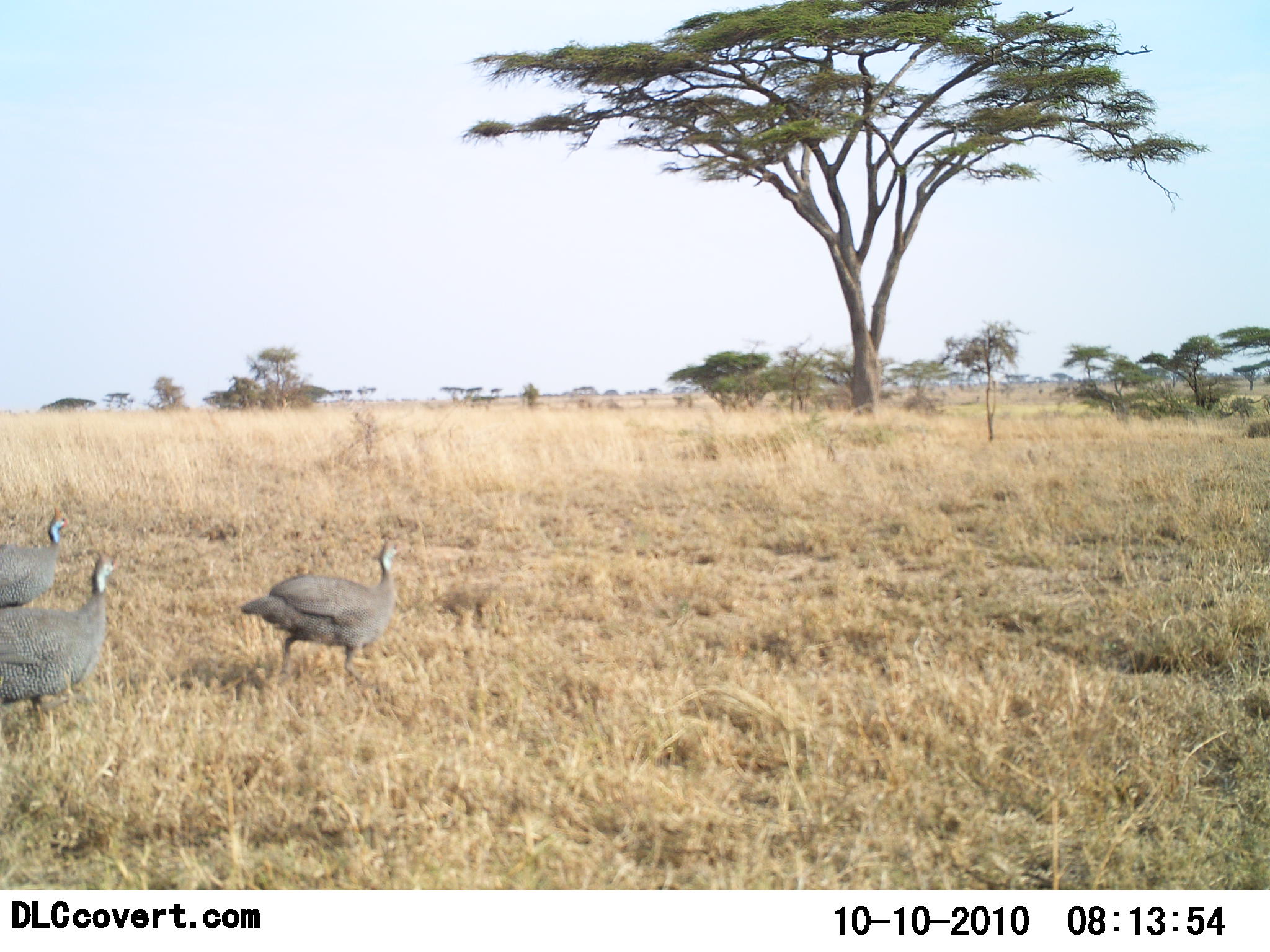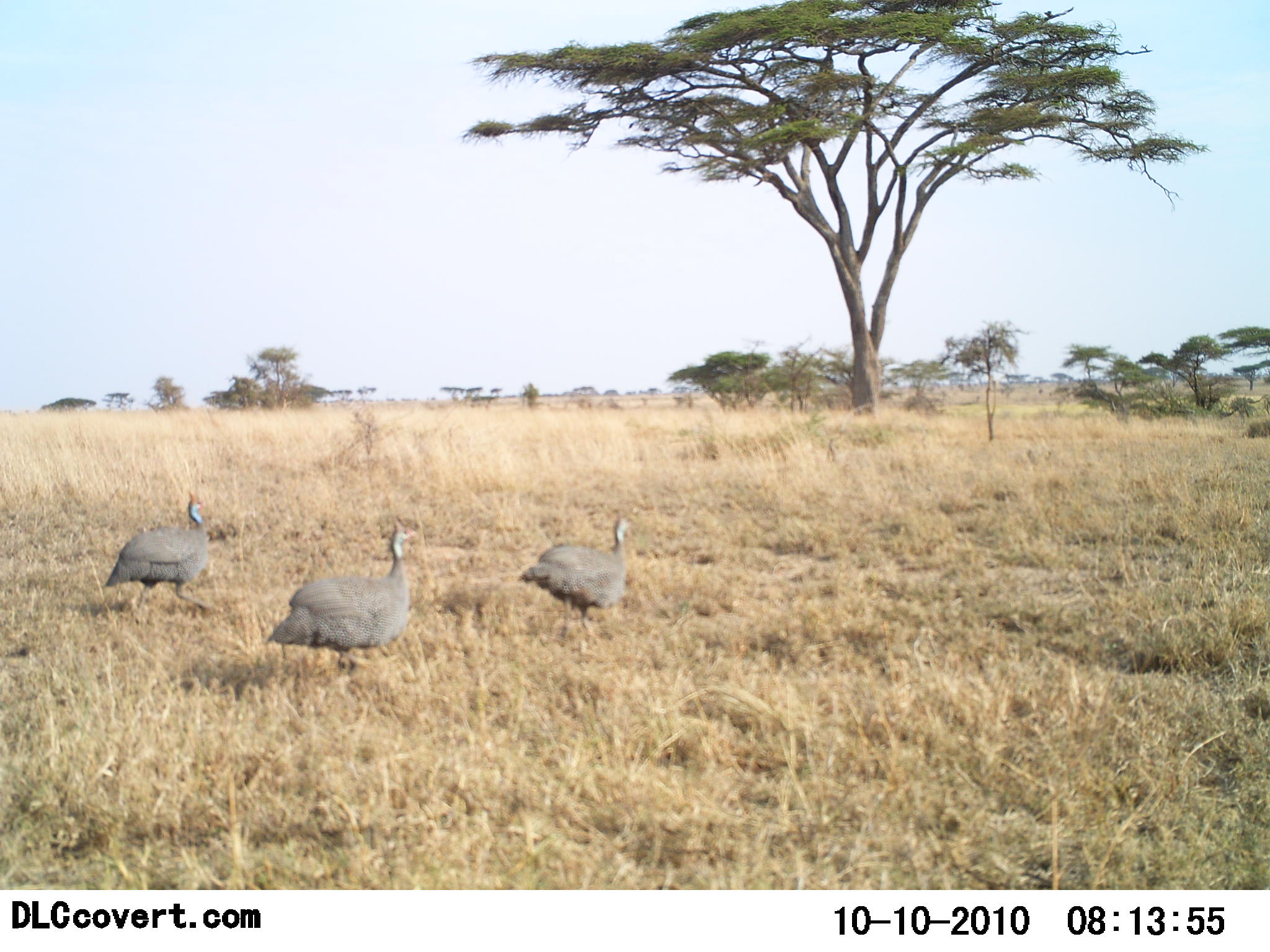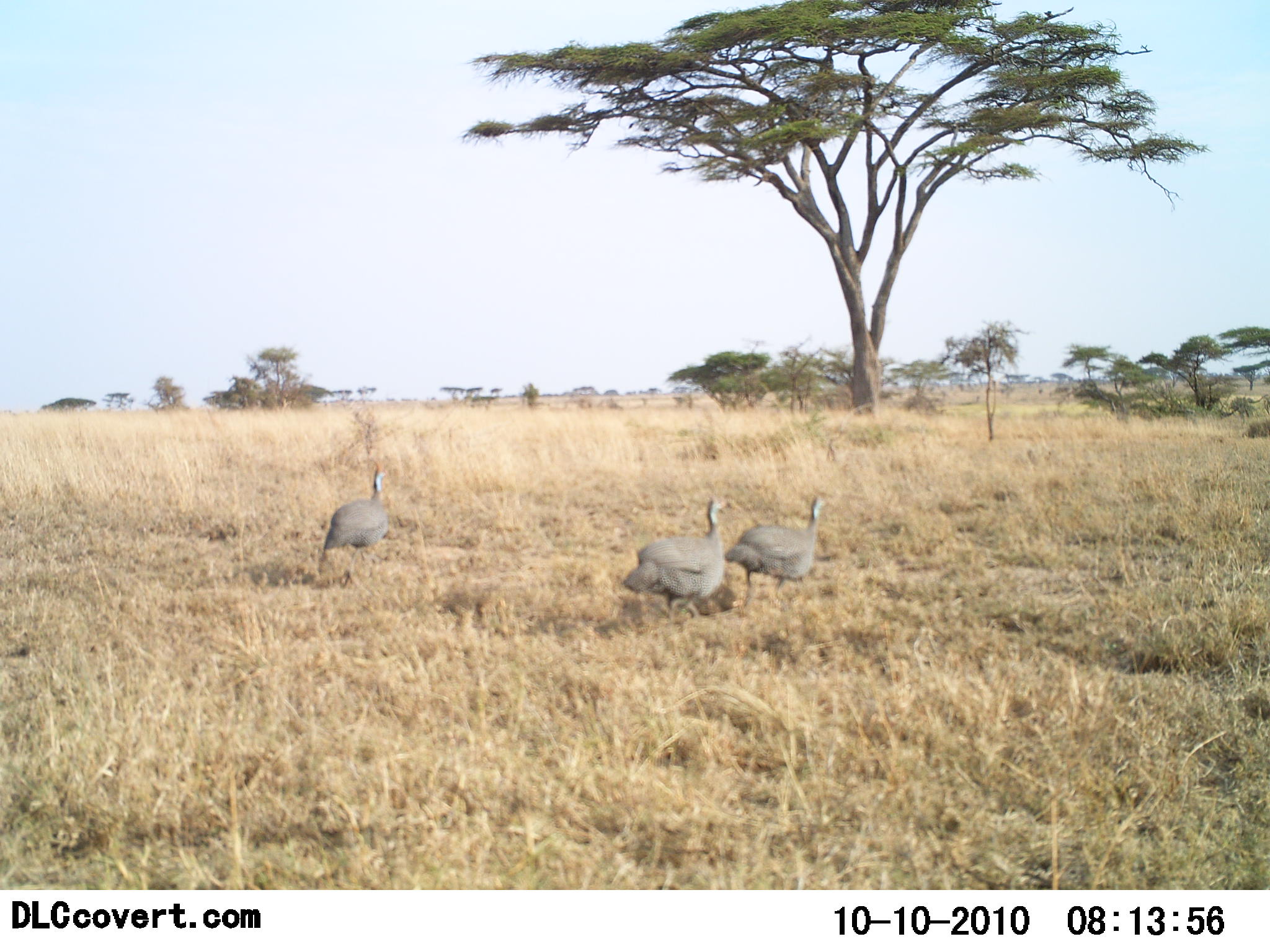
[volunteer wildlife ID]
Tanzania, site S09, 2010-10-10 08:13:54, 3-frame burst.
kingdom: Animalia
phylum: Chordata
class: Aves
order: Galliformes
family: Numididae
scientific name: Numididae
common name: guinea fowl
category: guineafowl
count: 3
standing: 13%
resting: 0%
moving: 93%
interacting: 0%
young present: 0%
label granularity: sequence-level